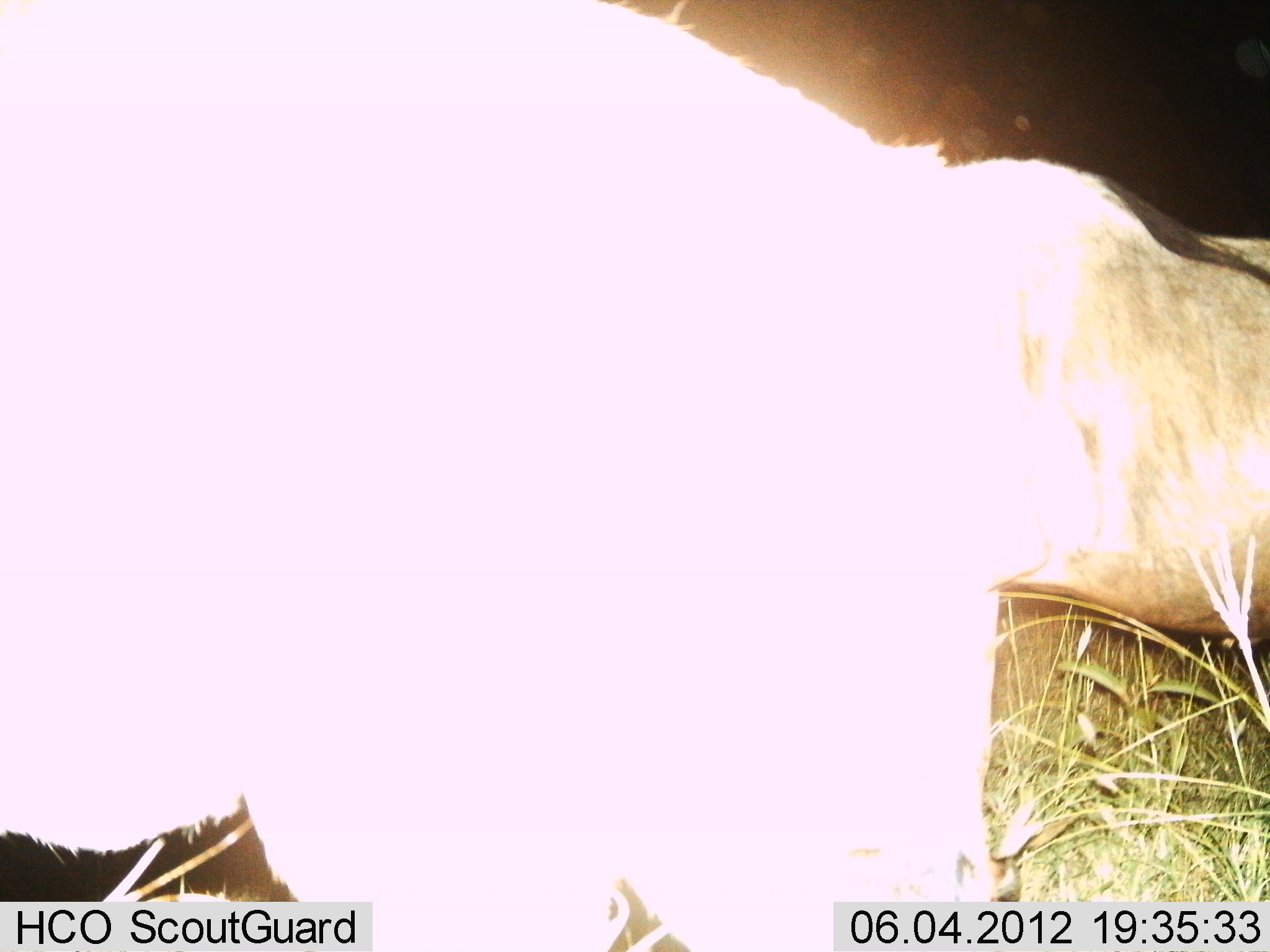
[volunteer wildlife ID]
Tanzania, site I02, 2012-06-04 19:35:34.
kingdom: Animalia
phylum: Chordata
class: Mammalia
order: Artiodactyla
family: Bovidae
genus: Connochaetes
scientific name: Connochaetes taurinus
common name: blue wildebeest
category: wildebeest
Wildebeest (blue wildebeest) (Connochaetes taurinus), count 2. Behavior (volunteer vote fractions): standing 80%, resting 0%, moving 10%, interacting 0%. Young present (vote fraction): 0%. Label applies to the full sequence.